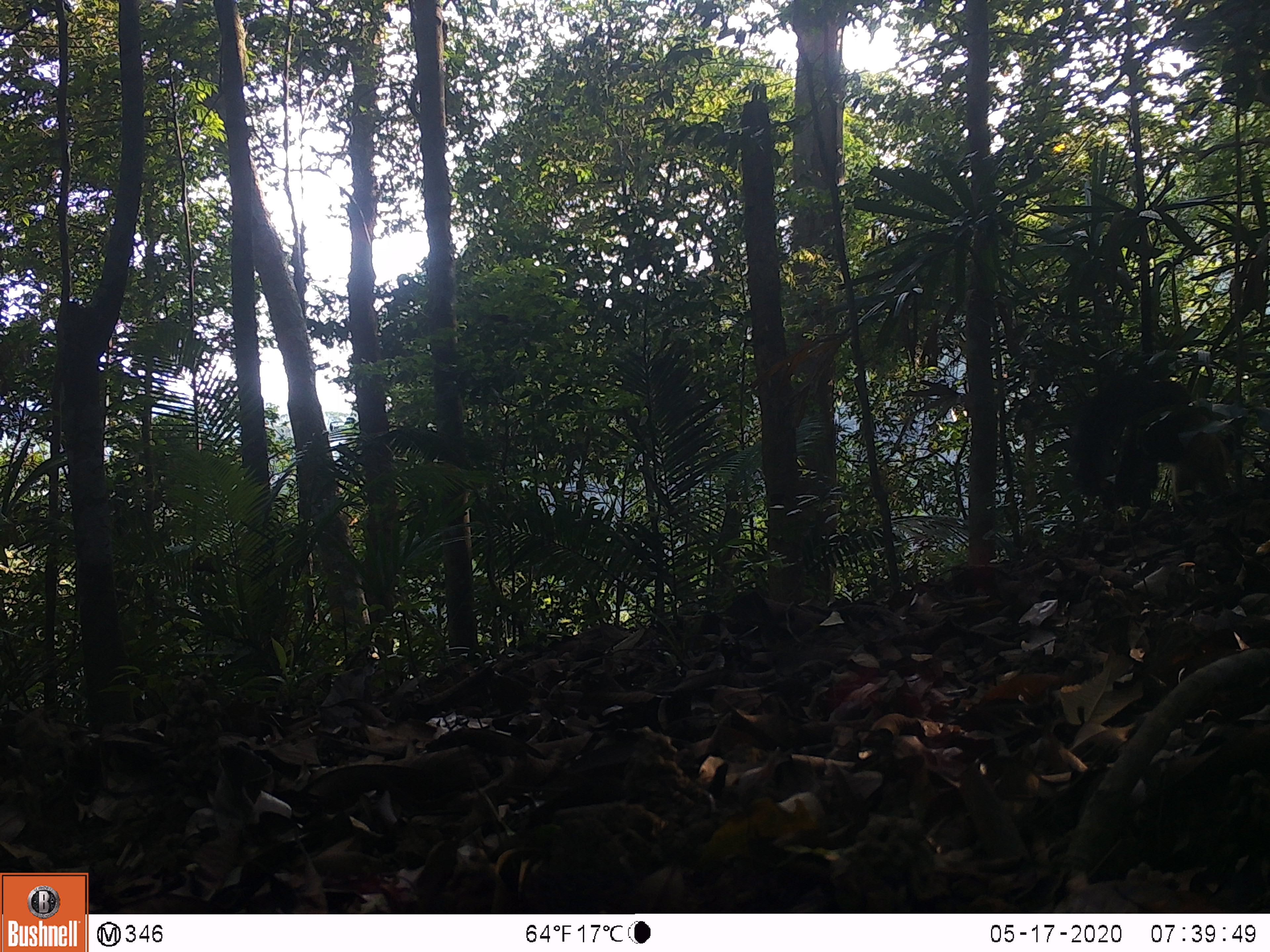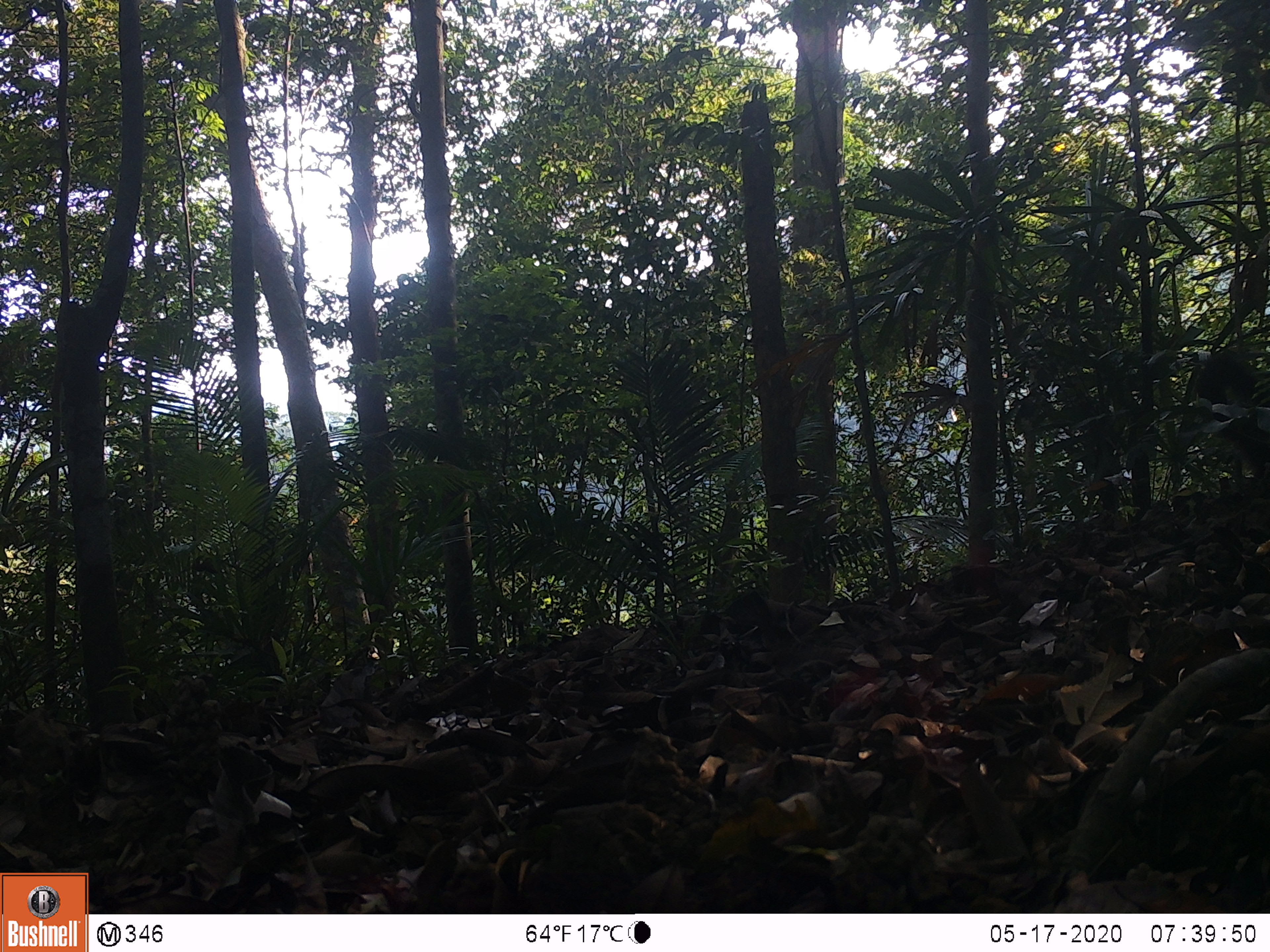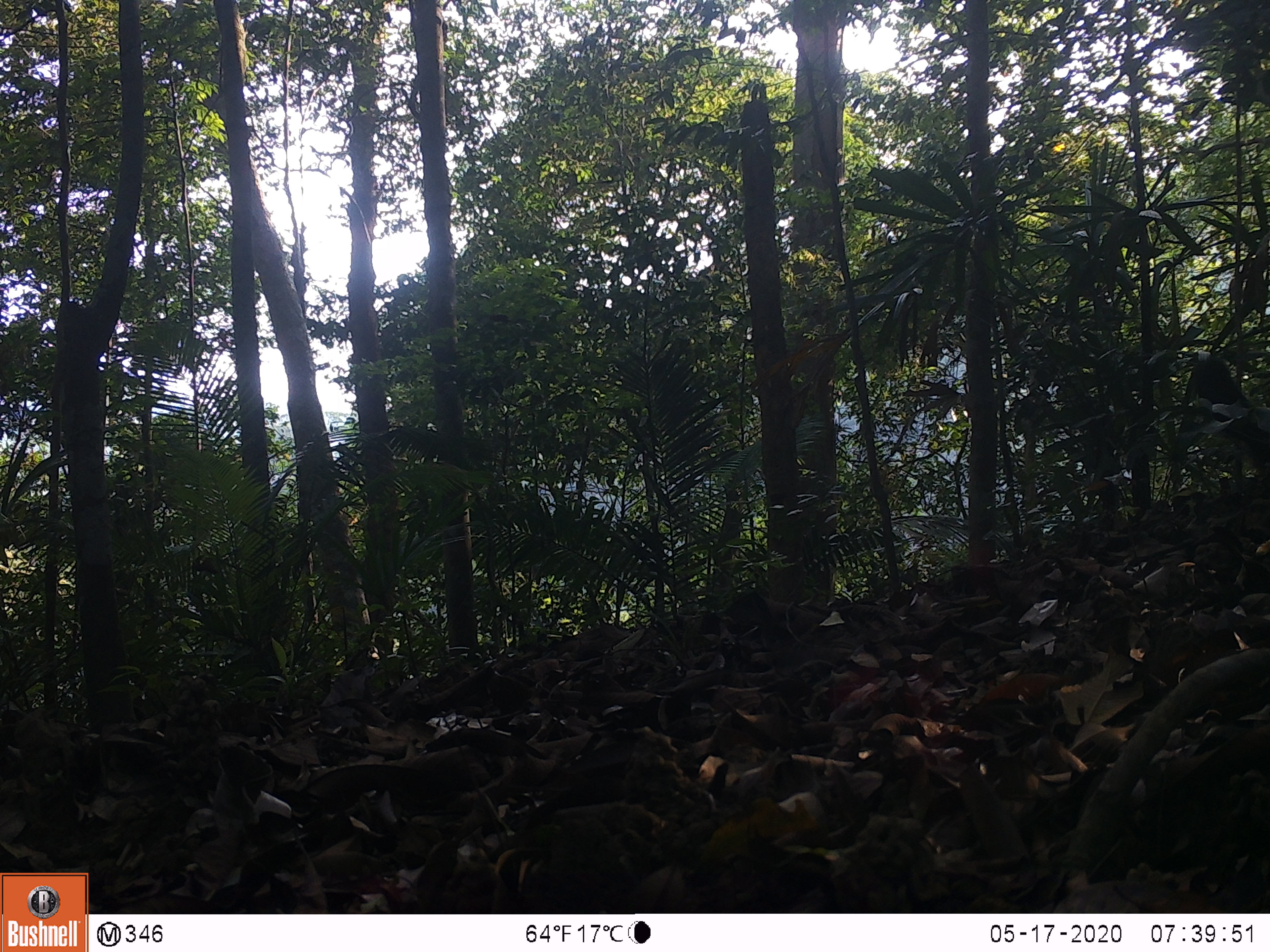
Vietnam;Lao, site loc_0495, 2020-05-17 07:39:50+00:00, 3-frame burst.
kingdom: Animalia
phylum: Chordata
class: Mammalia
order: Carnivora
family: Mustelidae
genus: Martes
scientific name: Martes flavigula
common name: yellow-throated marten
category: yellow throated marten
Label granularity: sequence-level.